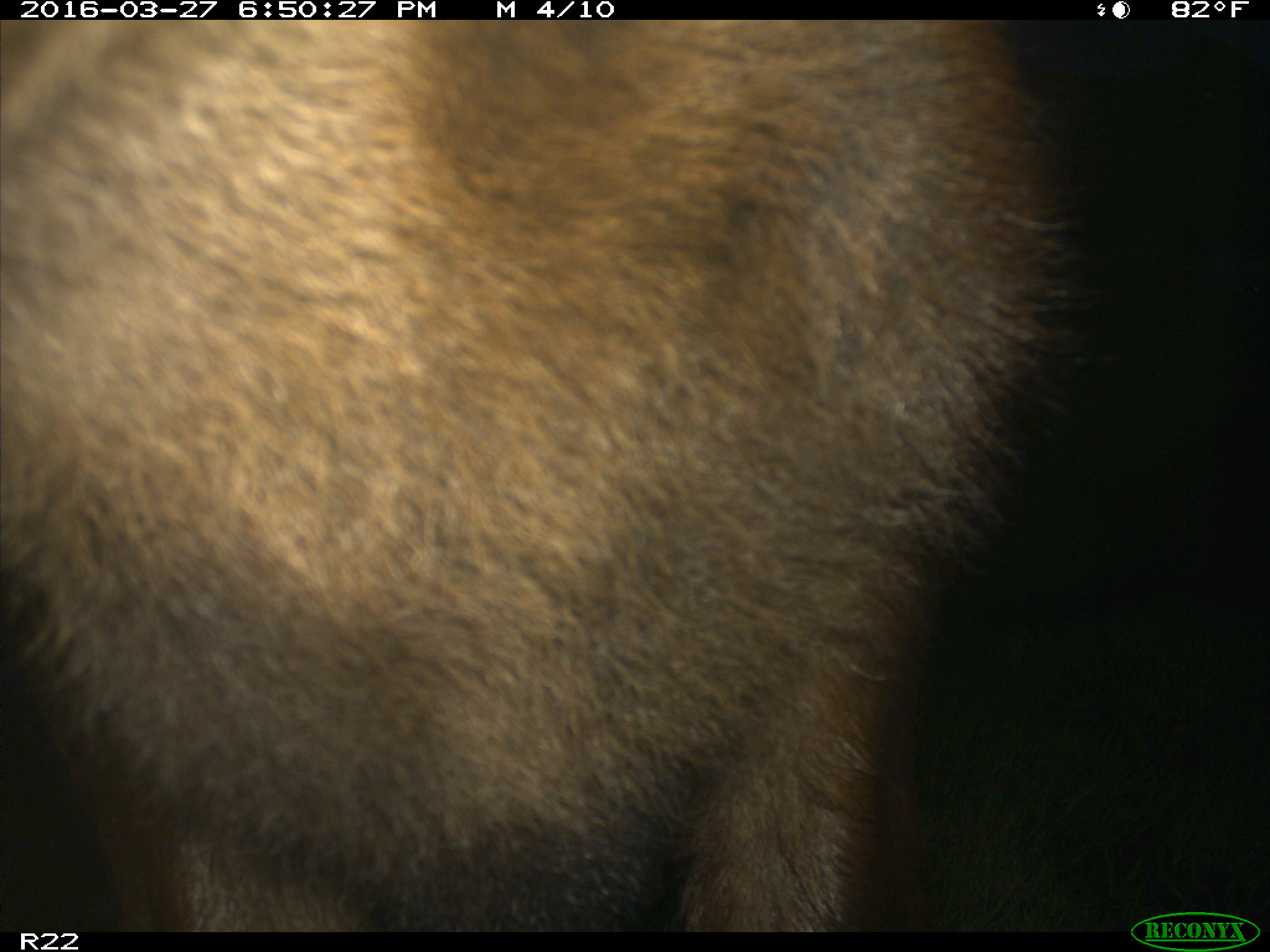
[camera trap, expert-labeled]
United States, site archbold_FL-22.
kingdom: Animalia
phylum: Chordata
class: Mammalia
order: Artiodactyla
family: Bovidae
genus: Bos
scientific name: Bos taurus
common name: domestic cow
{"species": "Bos taurus (domestic cow)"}